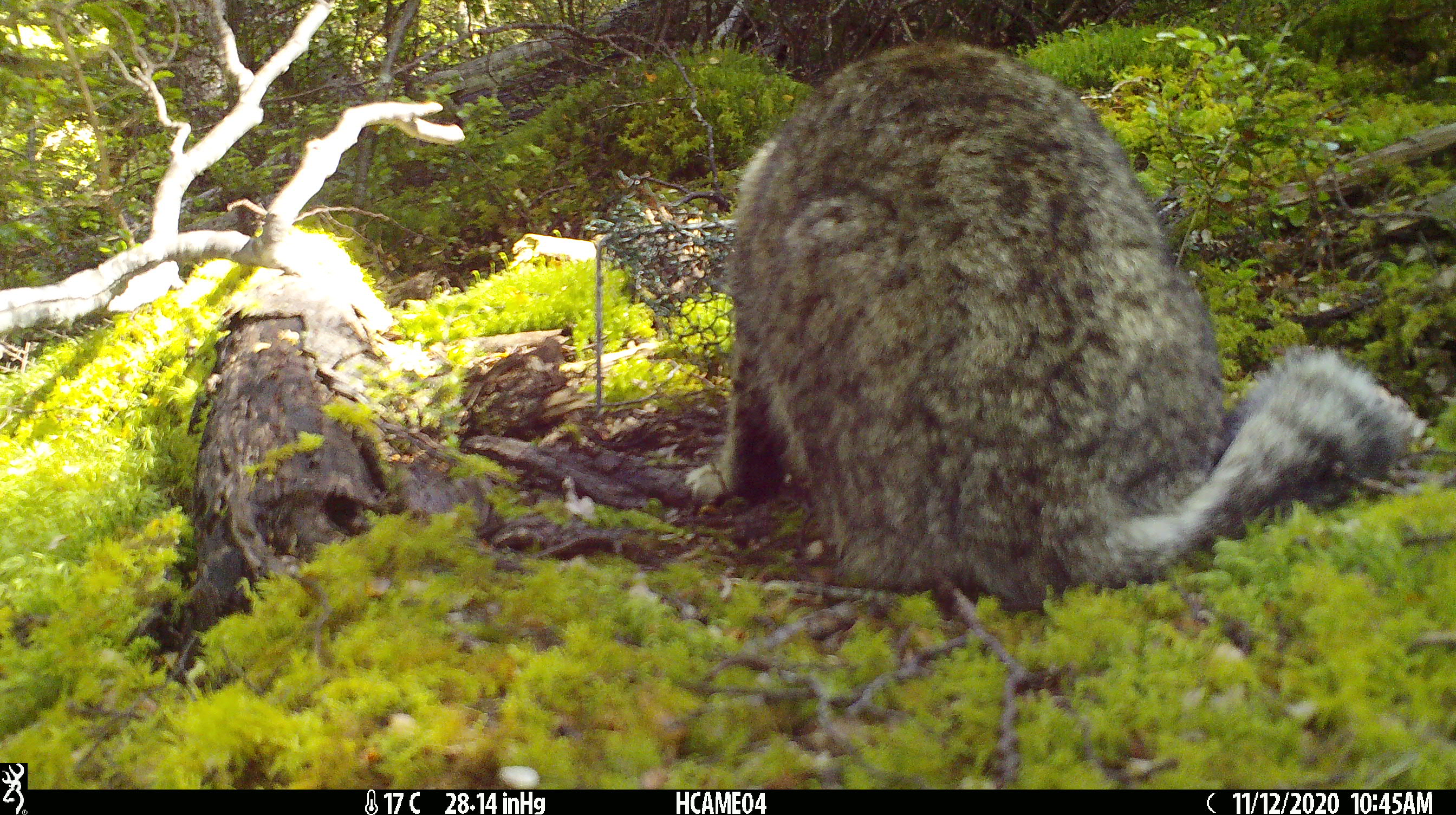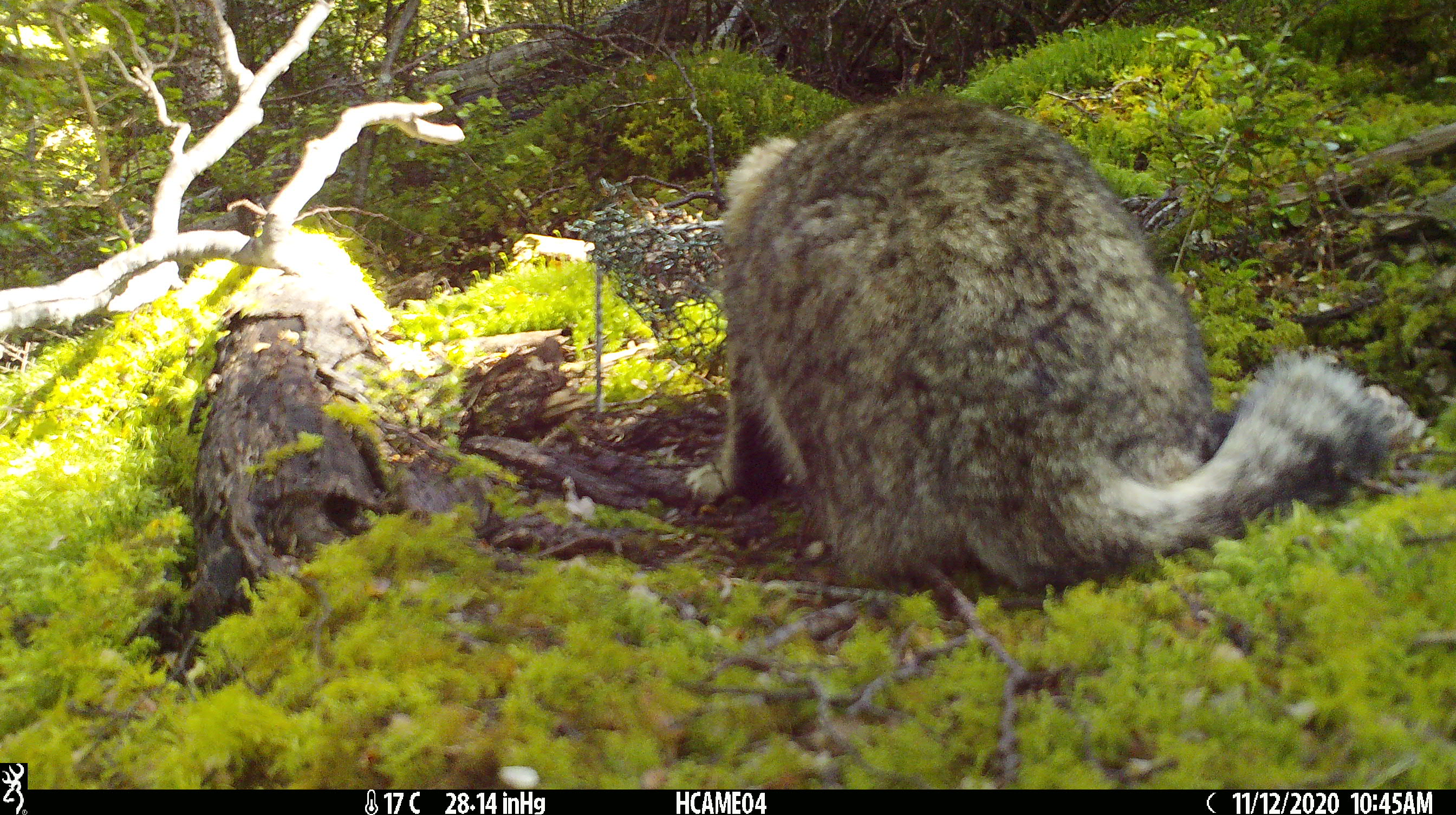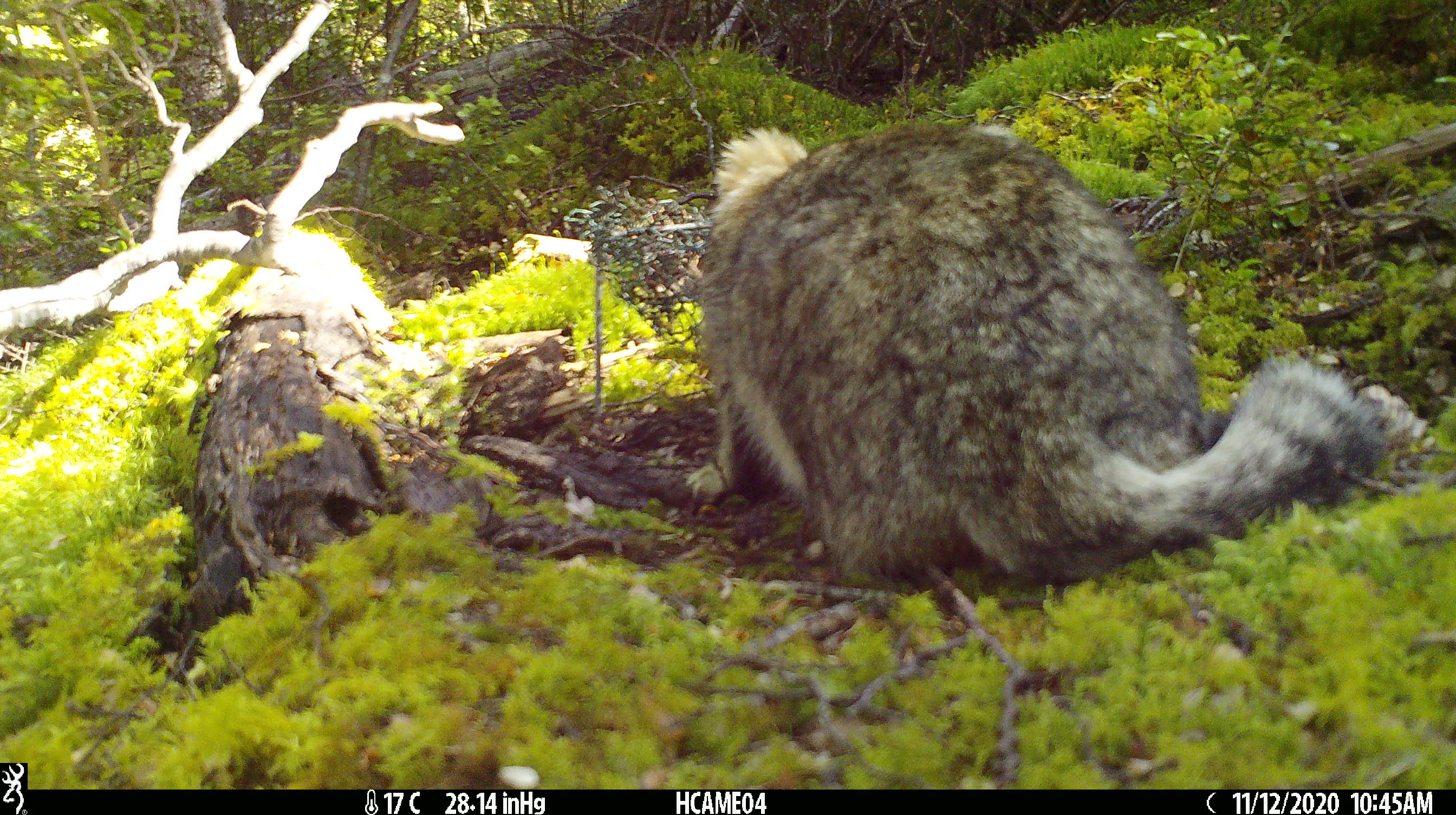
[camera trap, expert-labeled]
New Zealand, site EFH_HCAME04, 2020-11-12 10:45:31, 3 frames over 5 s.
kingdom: Animalia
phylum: Chordata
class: Mammalia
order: Carnivora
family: Felidae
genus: Felis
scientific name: Felis catus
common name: domestic cat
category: cat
Cat (domestic cat) (Felis catus).